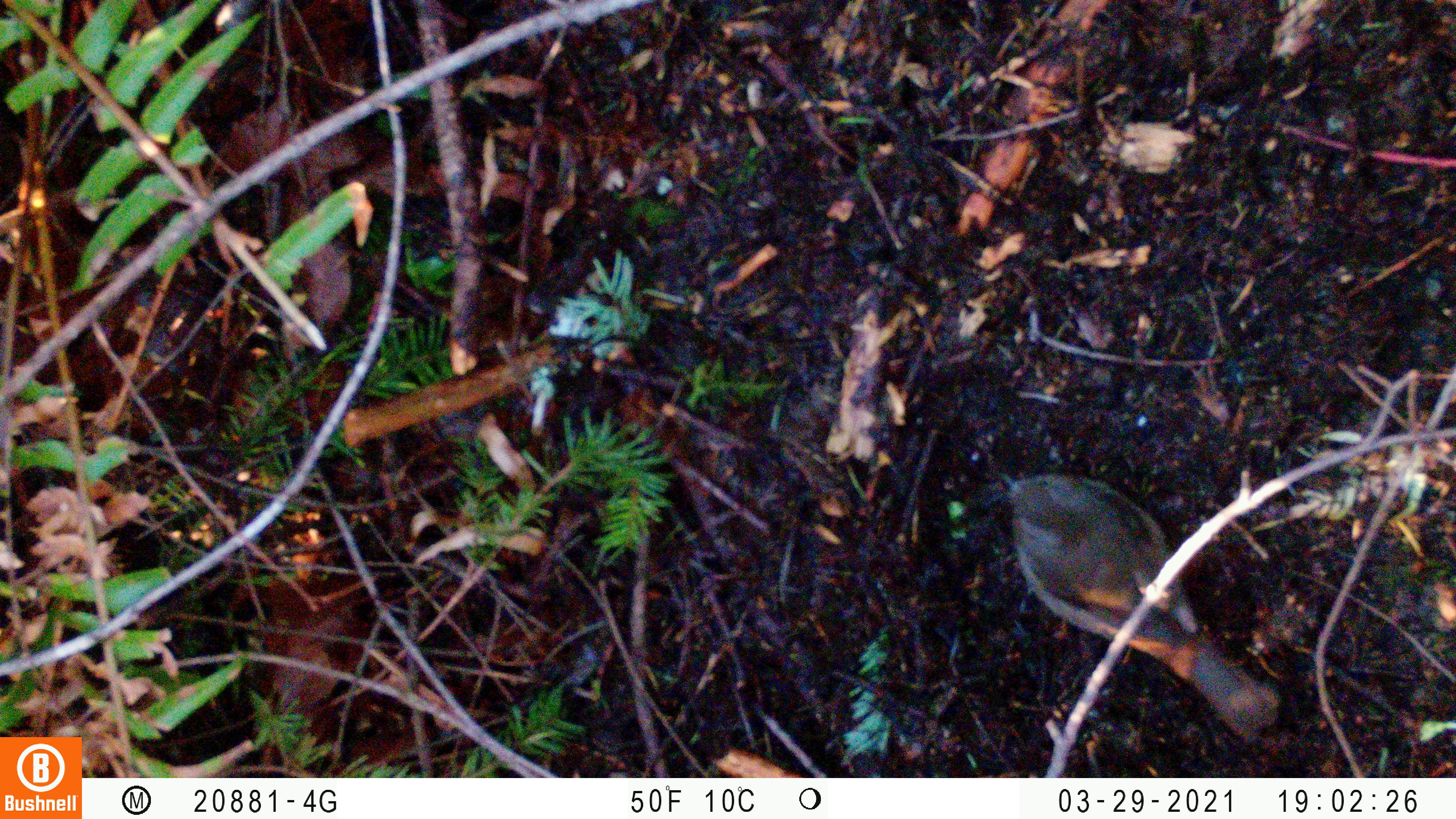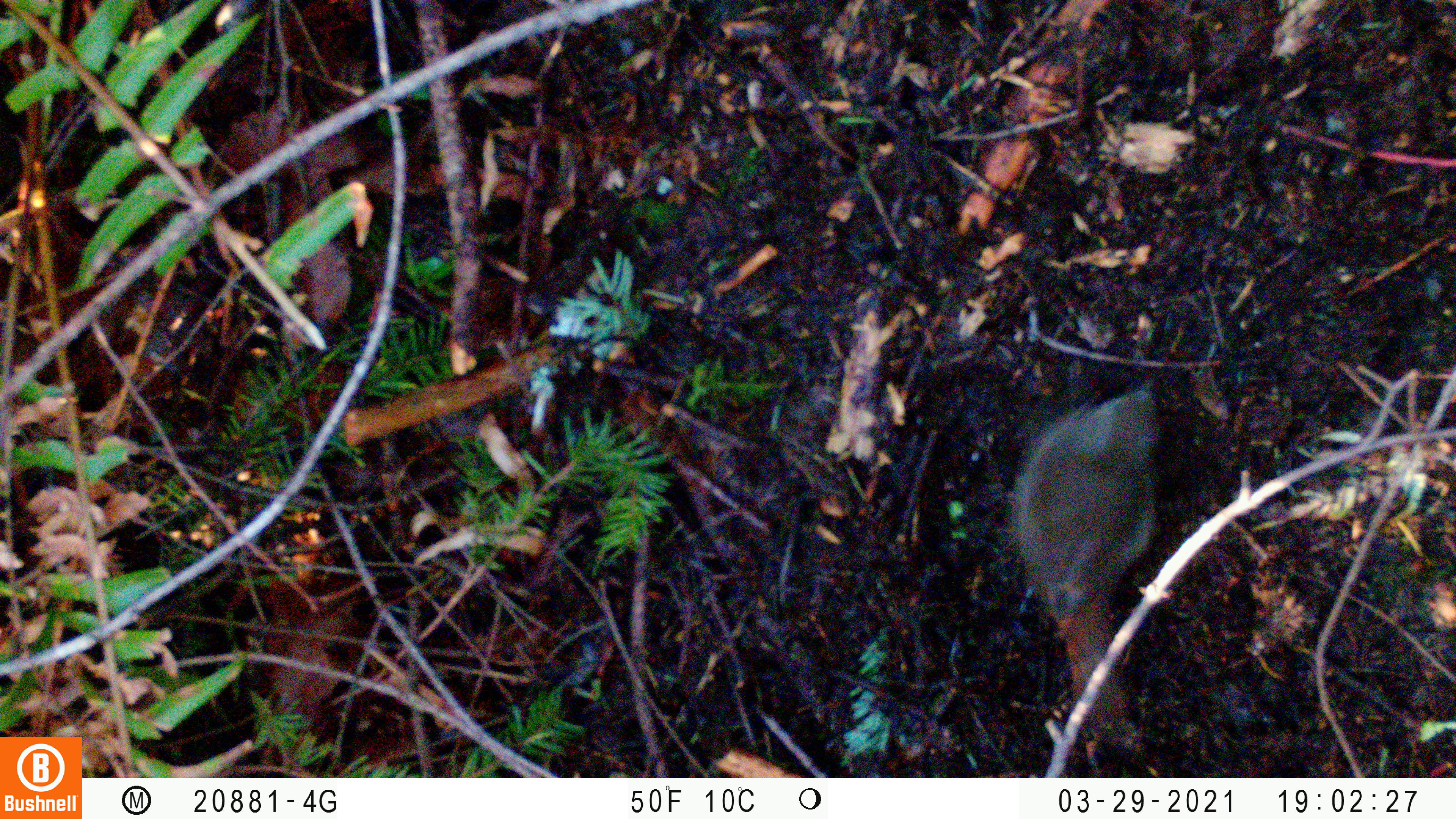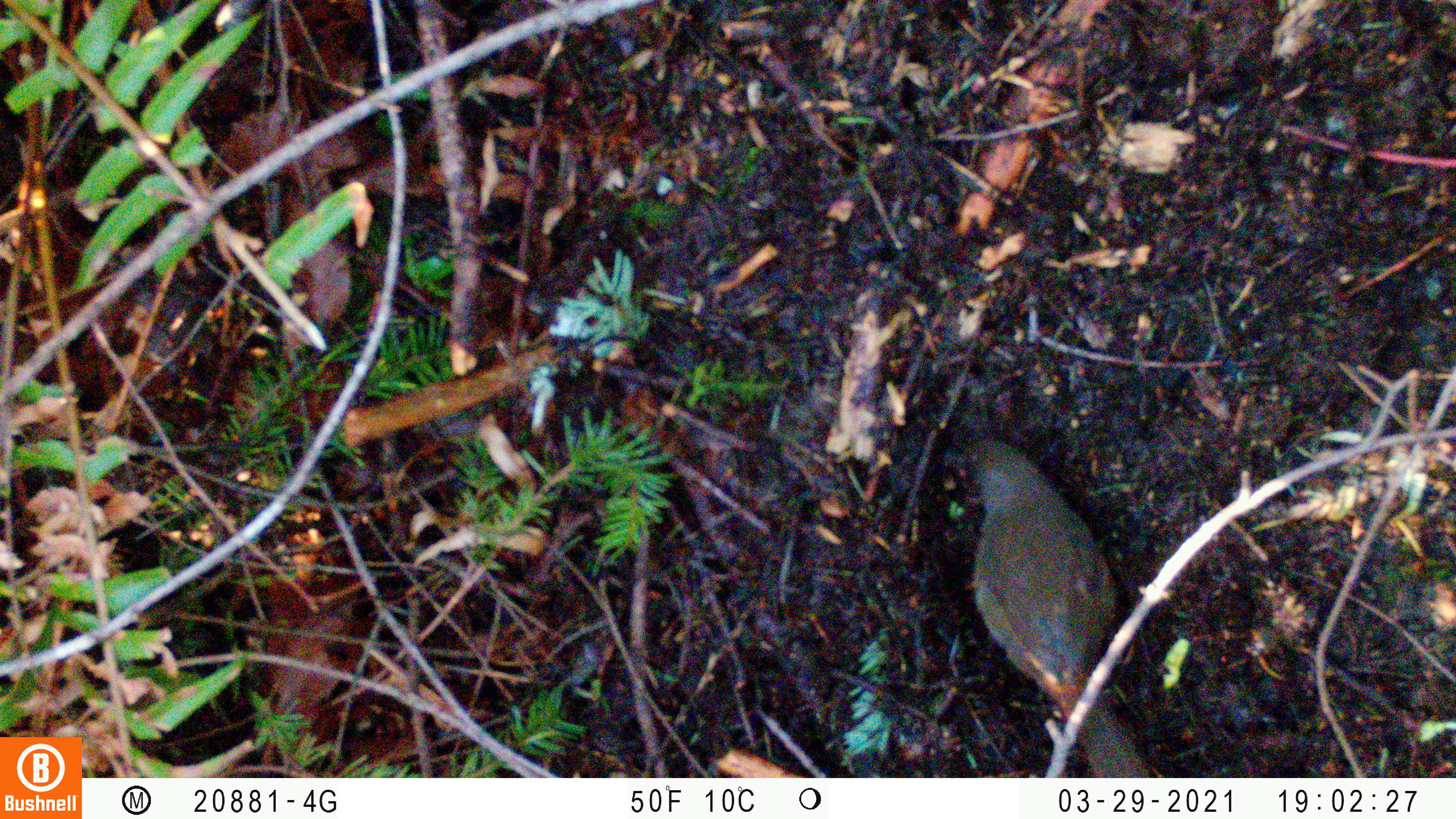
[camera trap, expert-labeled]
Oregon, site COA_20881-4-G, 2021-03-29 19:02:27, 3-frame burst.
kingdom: Animalia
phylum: Chordata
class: Aves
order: Passeriformes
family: Turdidae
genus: Catharus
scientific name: Catharus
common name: brown thrushes and nightingale-thrushes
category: catharus species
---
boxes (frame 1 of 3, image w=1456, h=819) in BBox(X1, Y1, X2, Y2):
catharus species: BBox(955, 419, 1311, 751)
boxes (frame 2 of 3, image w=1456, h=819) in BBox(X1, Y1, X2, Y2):
catharus species: BBox(997, 347, 1204, 764)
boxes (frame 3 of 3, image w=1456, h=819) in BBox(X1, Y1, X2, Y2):
catharus species: BBox(903, 393, 1185, 776)